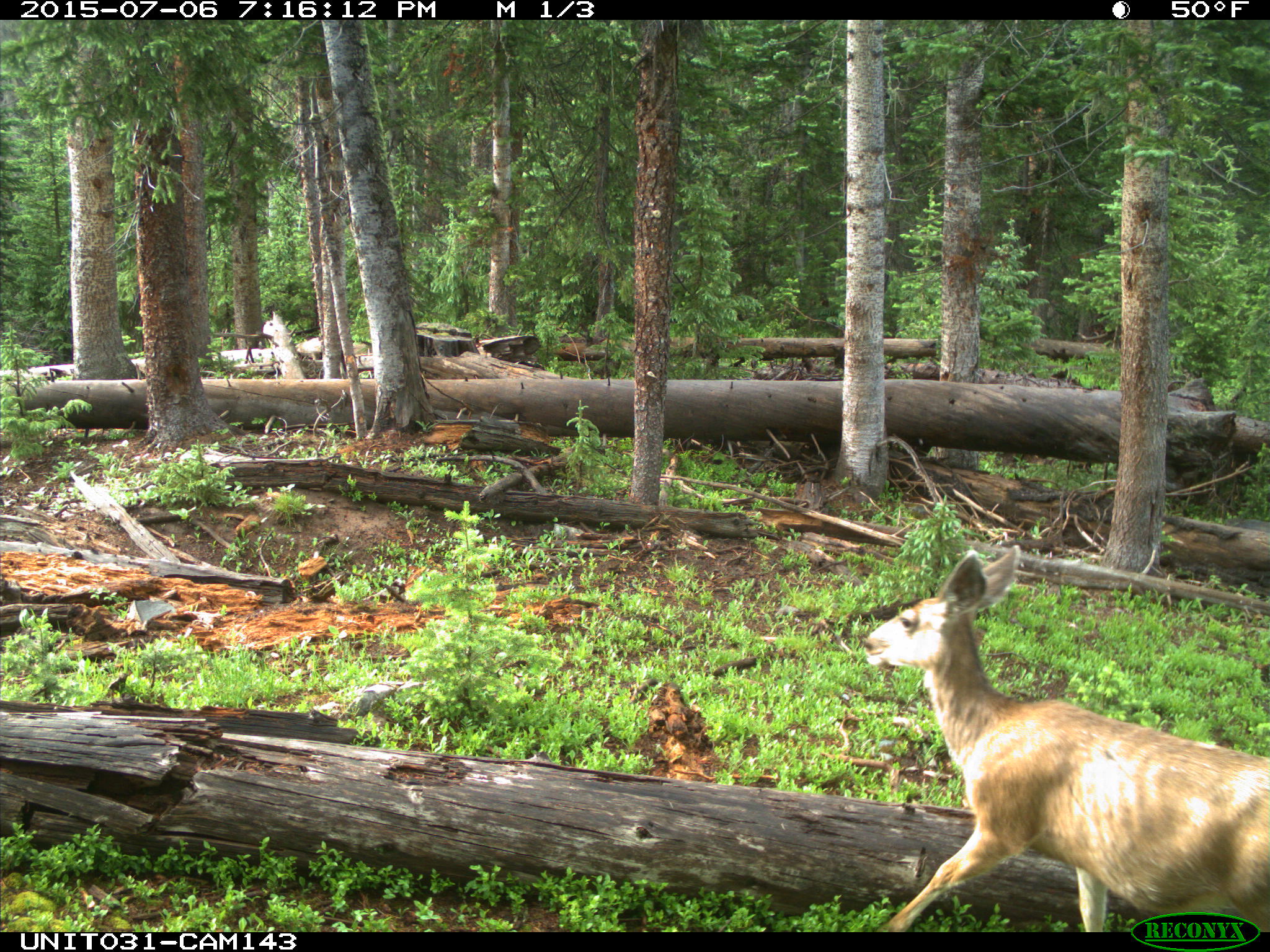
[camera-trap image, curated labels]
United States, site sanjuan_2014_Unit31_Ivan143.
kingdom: Animalia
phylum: Chordata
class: Mammalia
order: Artiodactyla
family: Cervidae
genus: Odocoileus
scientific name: Odocoileus hemionus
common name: mule deer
Odocoileus hemionus (mule deer).